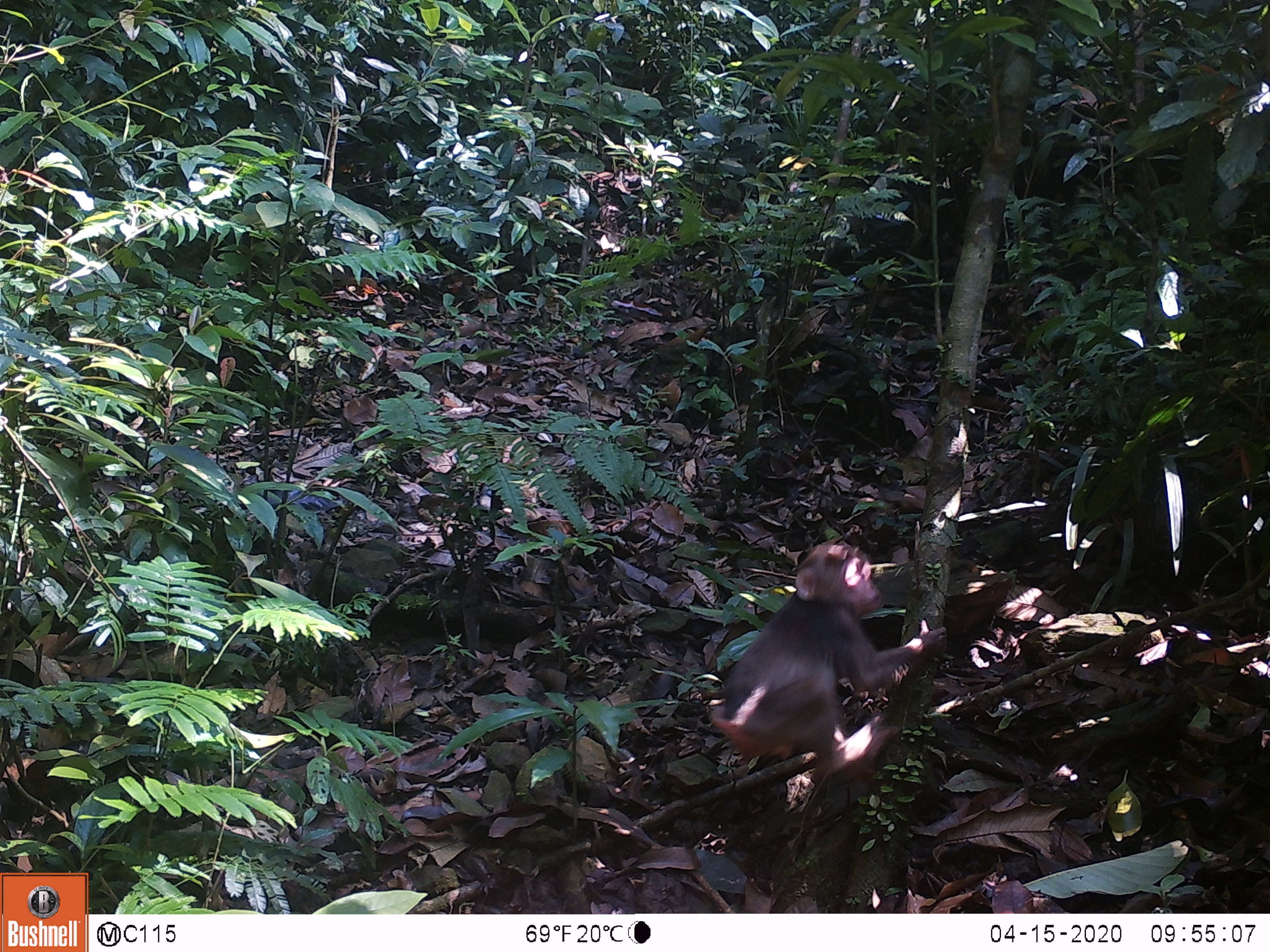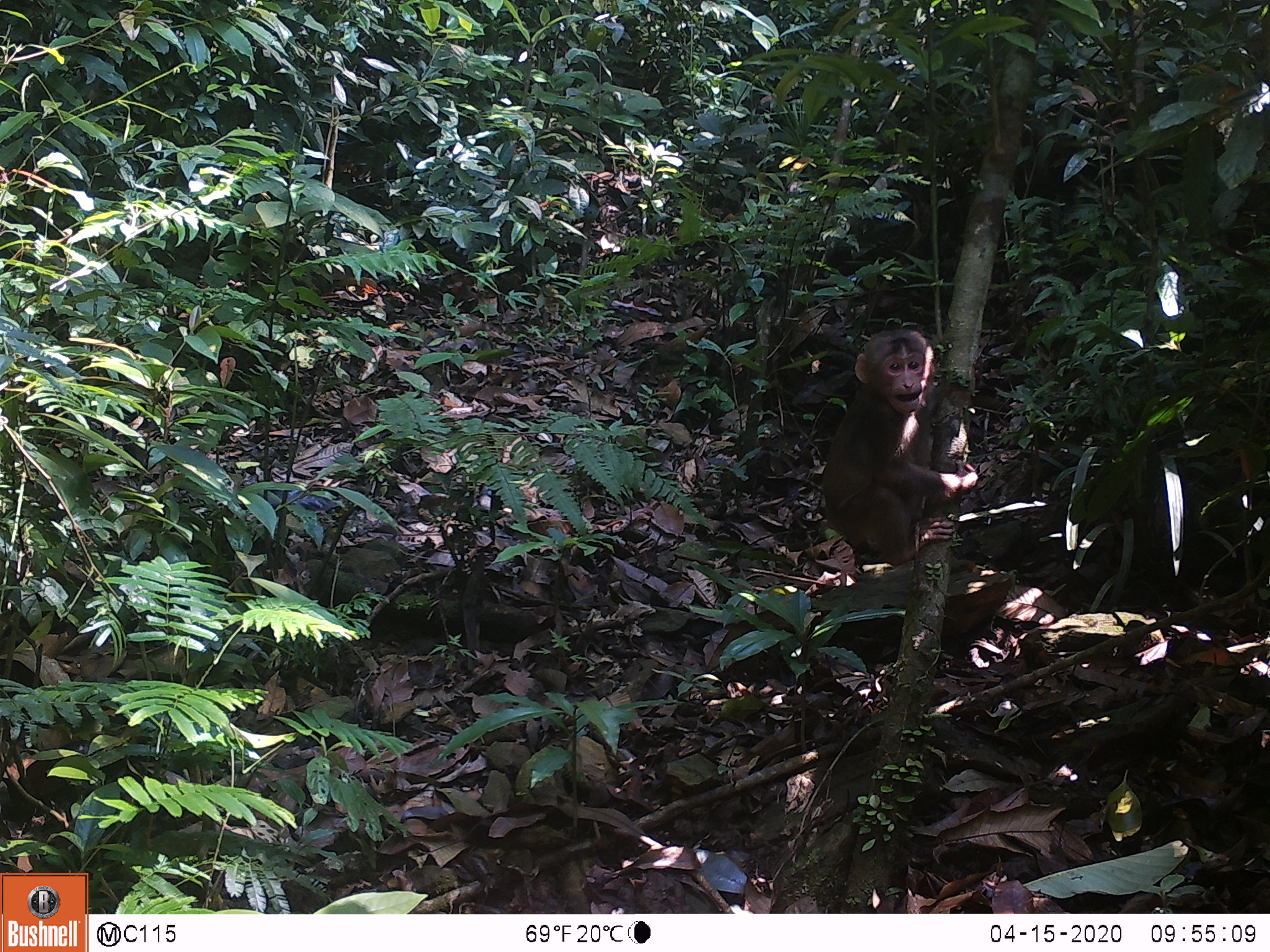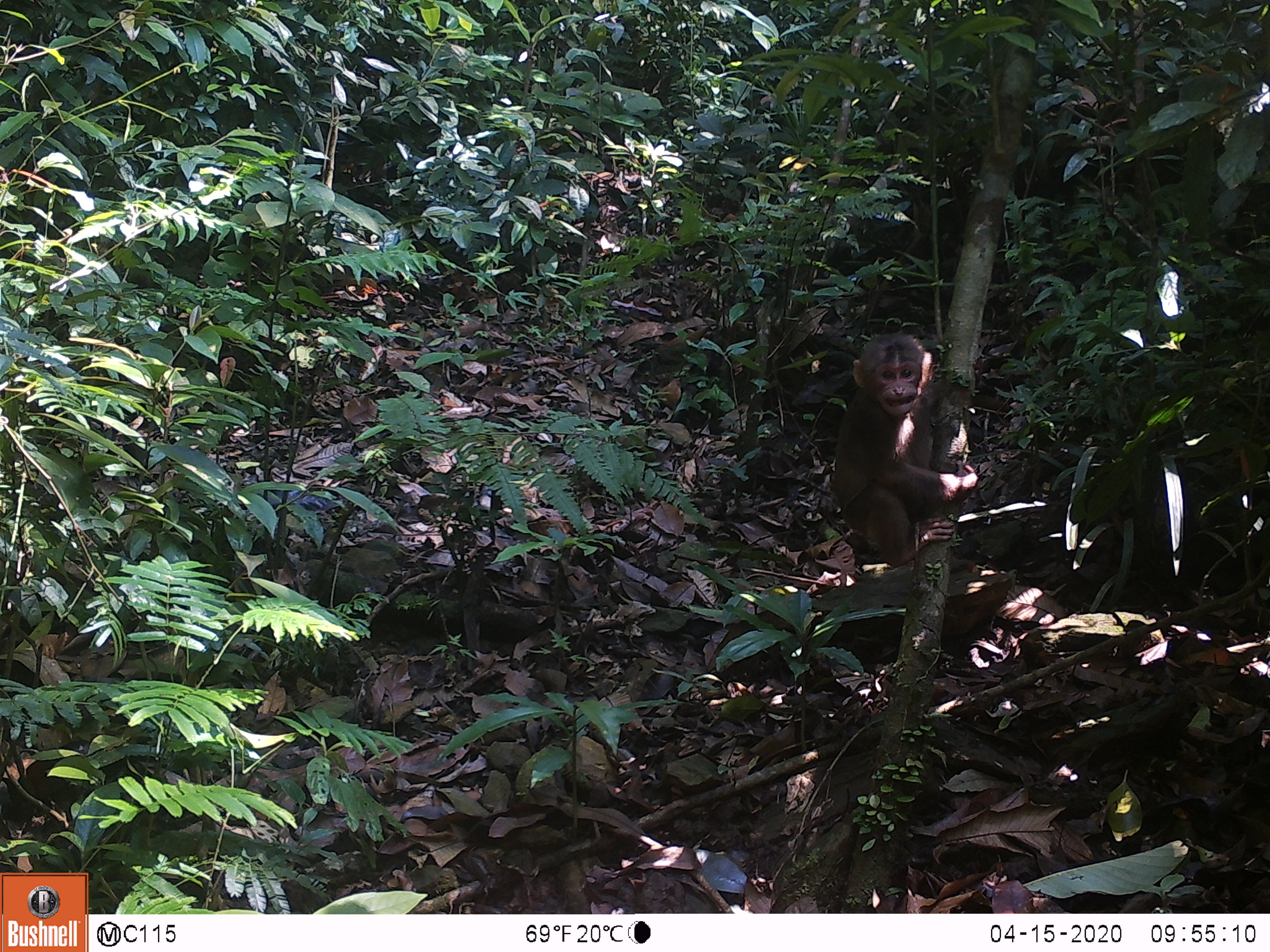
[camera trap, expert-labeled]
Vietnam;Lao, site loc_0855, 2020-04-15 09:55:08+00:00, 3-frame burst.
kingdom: Animalia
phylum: Chordata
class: Mammalia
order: Primates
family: Cercopithecidae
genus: Macaca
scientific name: Macaca arctoides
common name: stump-tailed macaque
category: stump tailed macaque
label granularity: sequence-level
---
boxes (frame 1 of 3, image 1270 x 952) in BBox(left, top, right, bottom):
stump tailed macaque: BBox(699, 541, 948, 793)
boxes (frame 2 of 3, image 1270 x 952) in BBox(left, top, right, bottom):
stump tailed macaque: BBox(817, 329, 979, 569)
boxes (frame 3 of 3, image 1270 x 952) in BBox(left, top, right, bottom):
stump tailed macaque: BBox(834, 331, 979, 567)